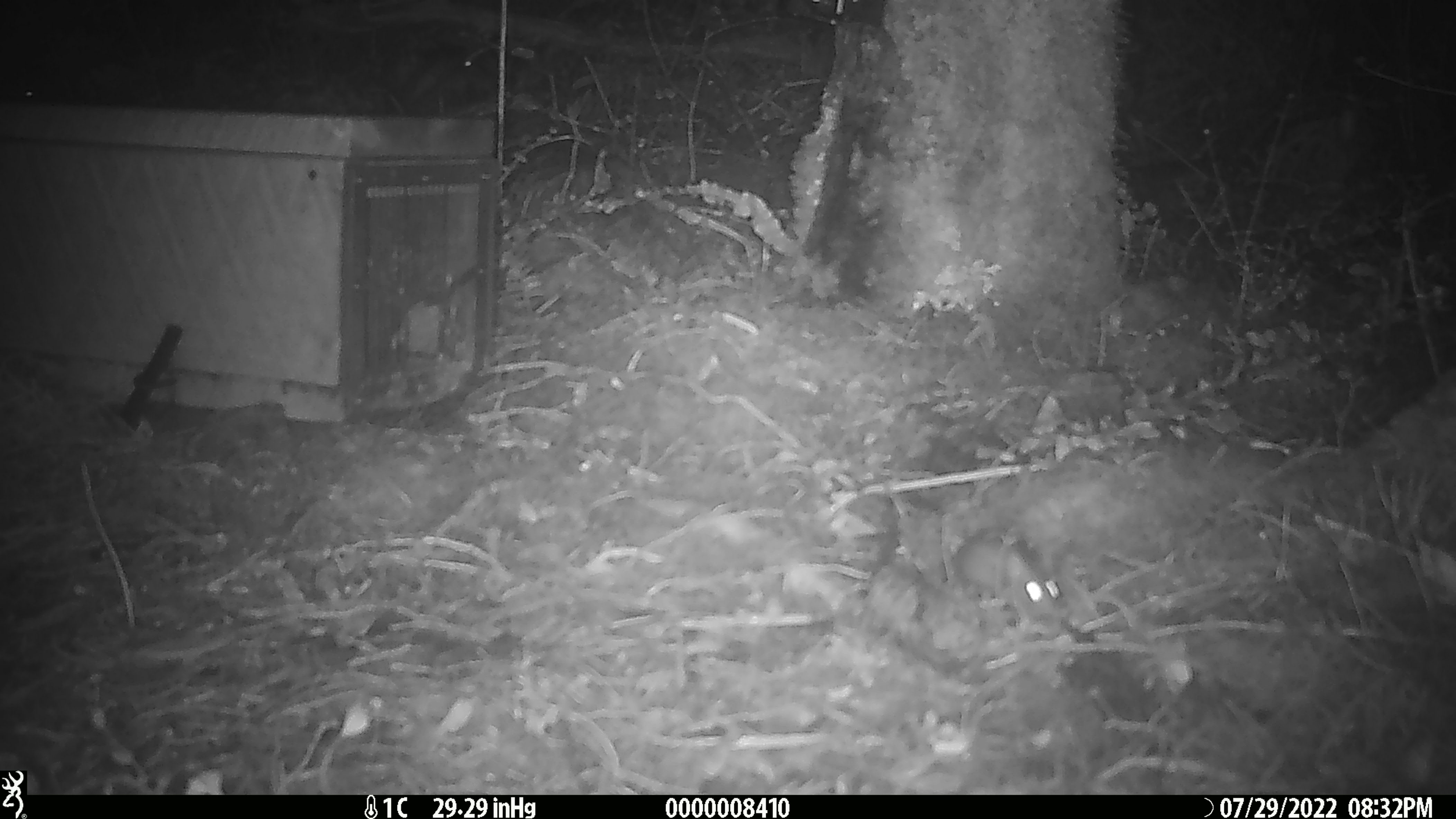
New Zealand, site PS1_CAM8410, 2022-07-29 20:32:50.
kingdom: Animalia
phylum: Chordata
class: Mammalia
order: Rodentia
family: Muridae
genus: Mus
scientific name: Mus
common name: mouse